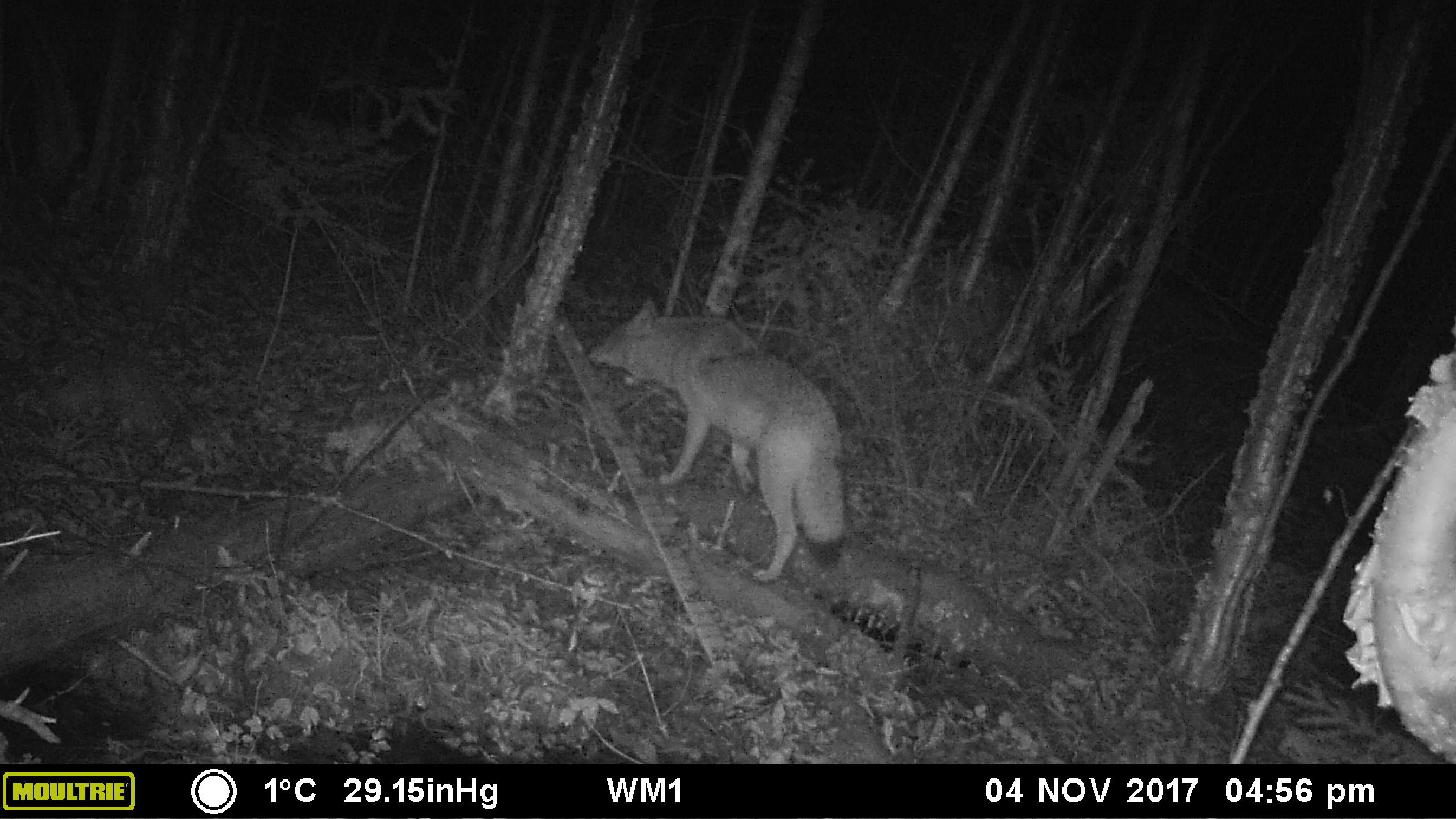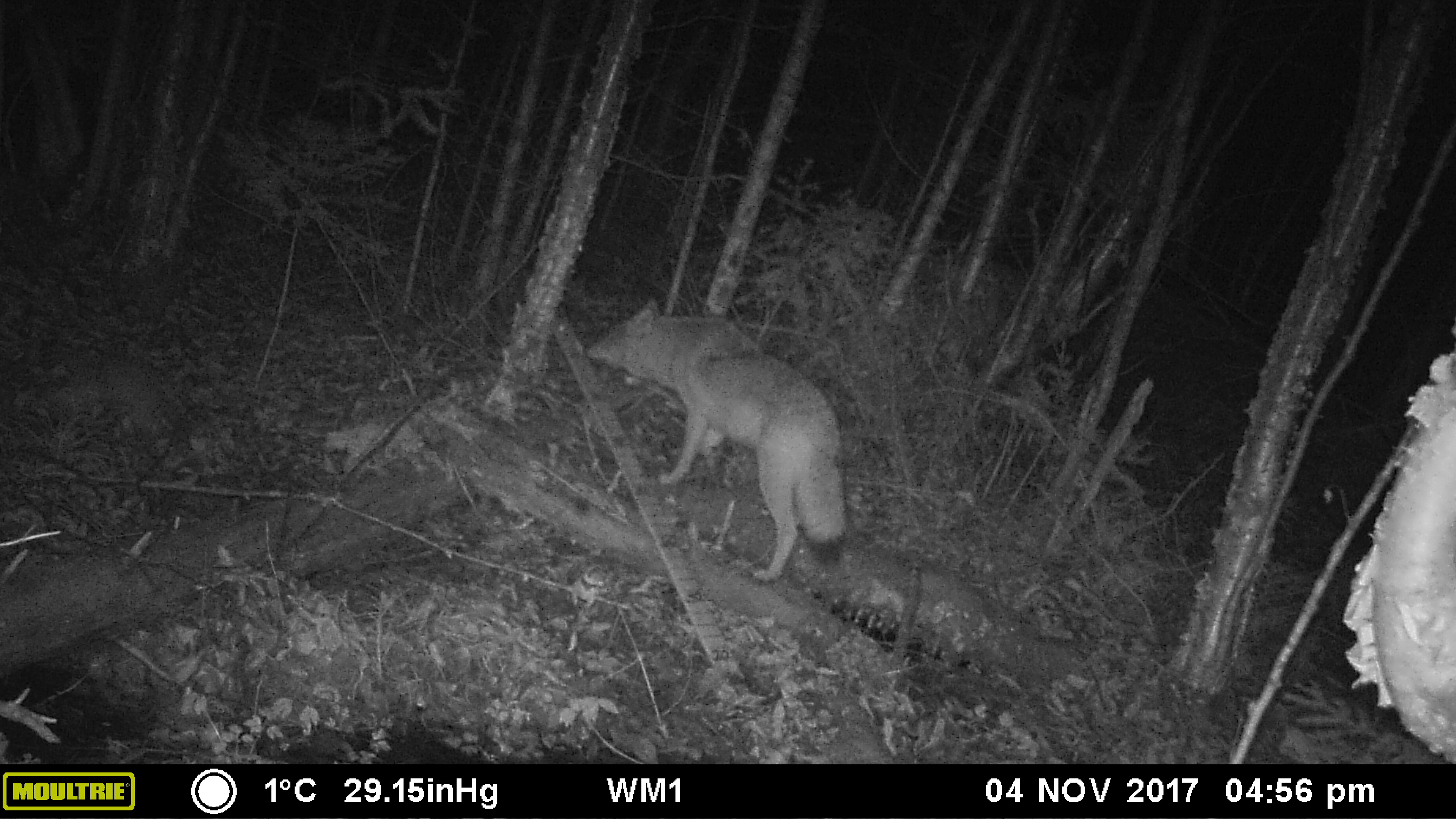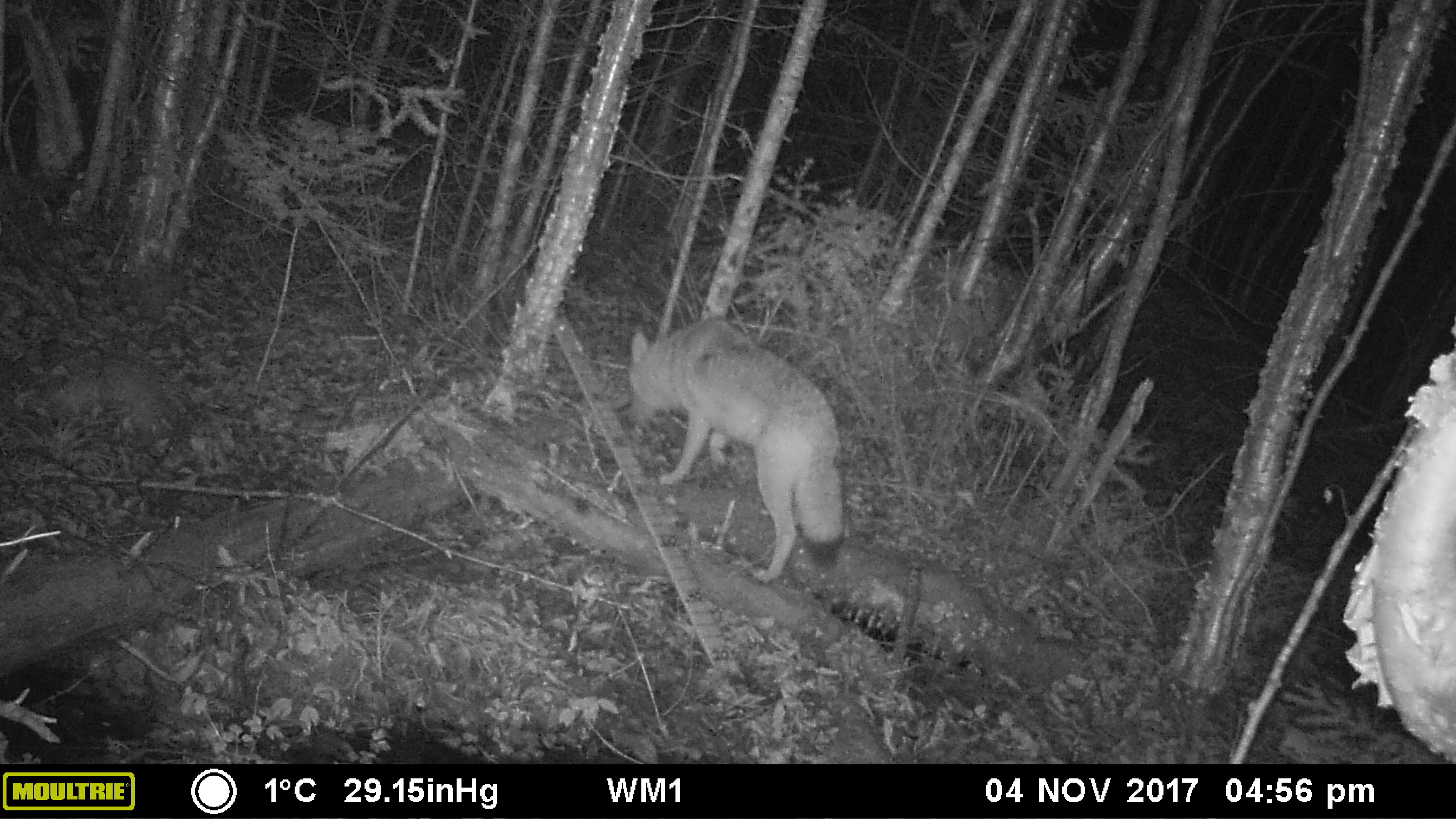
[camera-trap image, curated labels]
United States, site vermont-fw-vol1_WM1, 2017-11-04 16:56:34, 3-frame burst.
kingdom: Animalia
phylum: Chordata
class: Mammalia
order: Carnivora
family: Canidae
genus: Canis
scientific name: Canis latrans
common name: coyote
Coyote (Canis latrans).